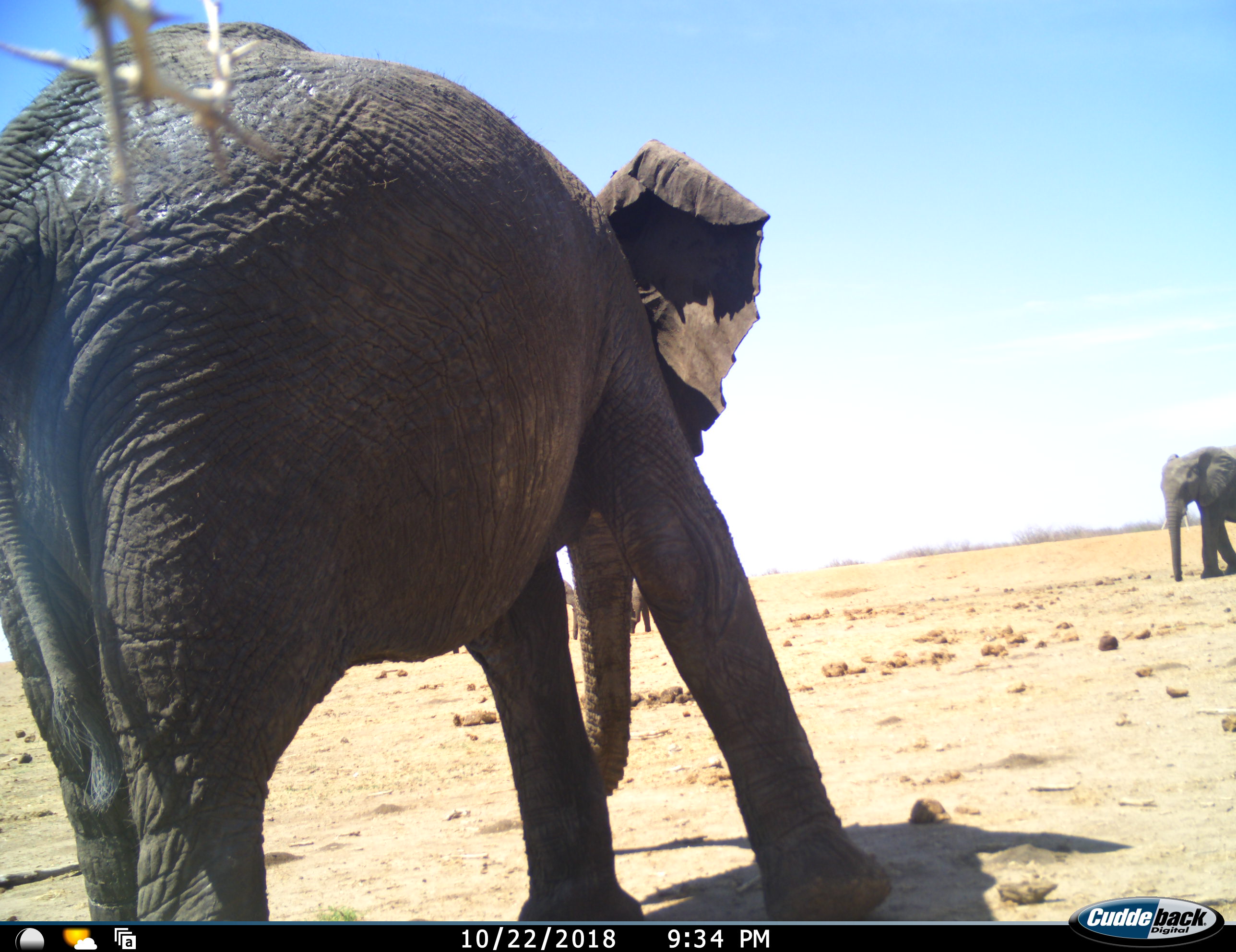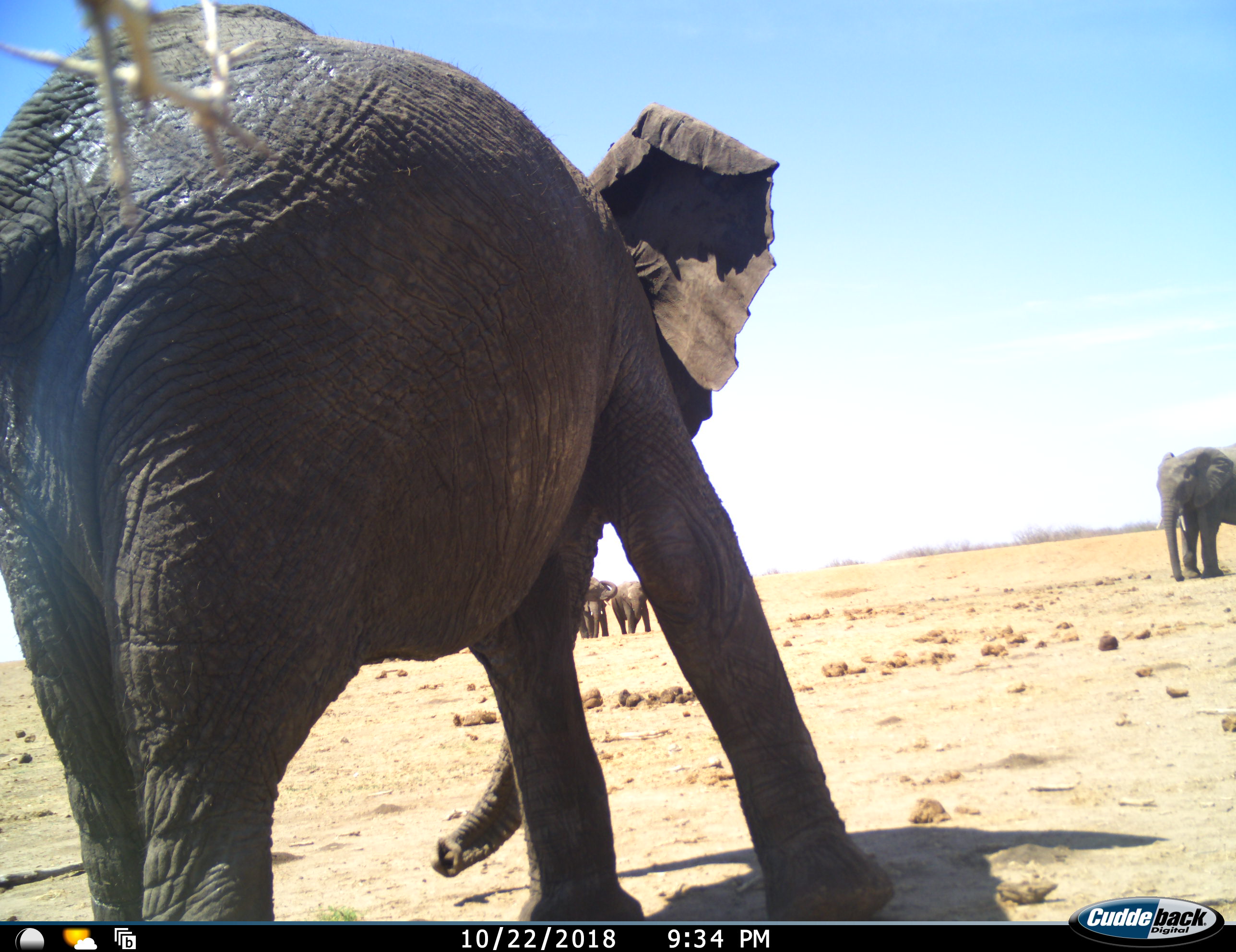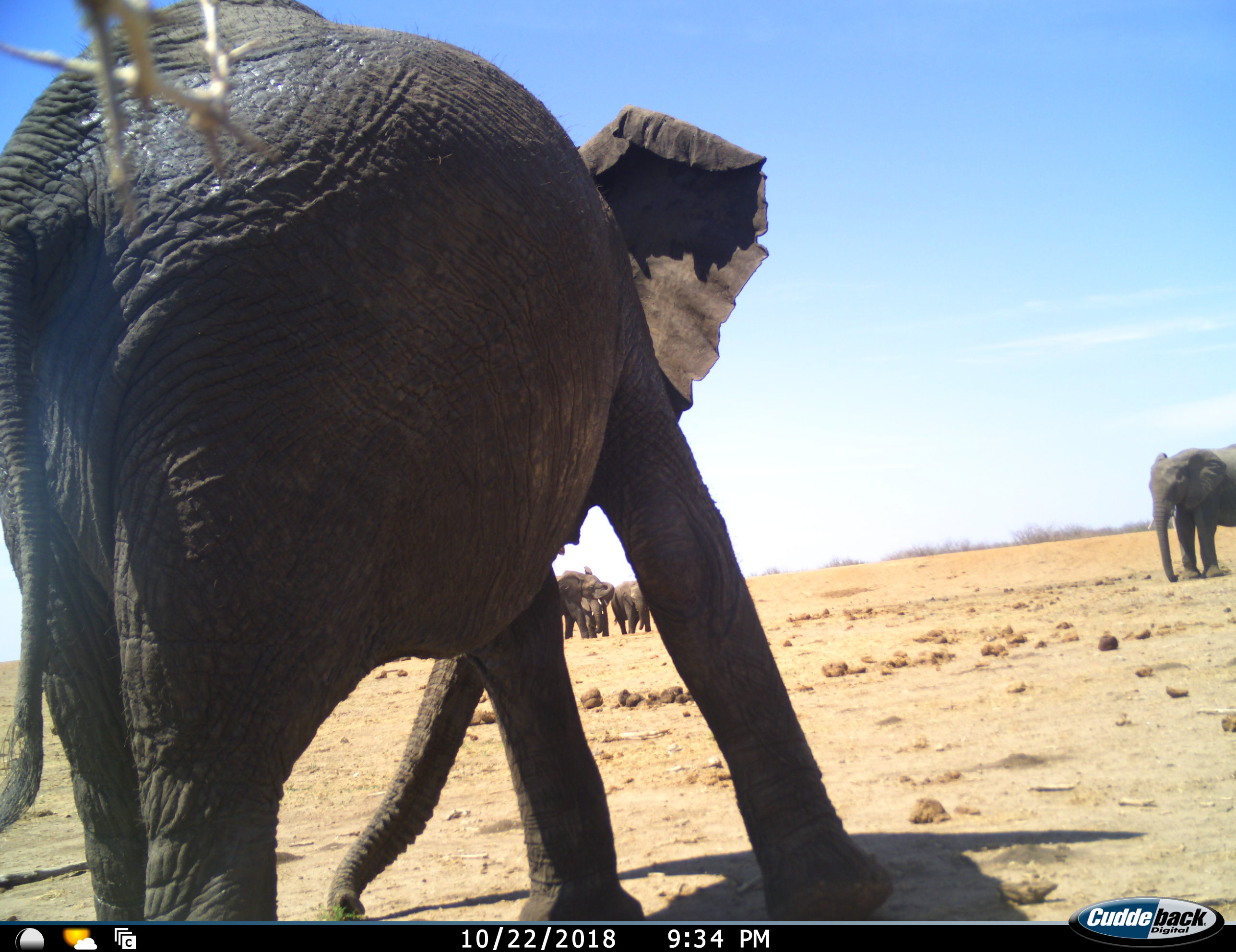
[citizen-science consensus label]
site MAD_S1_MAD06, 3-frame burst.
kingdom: Animalia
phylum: Chordata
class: Mammalia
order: Proboscidea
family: Elephantidae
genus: Loxodonta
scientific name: Loxodonta africana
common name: african bush elephant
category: elephant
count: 5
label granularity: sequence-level